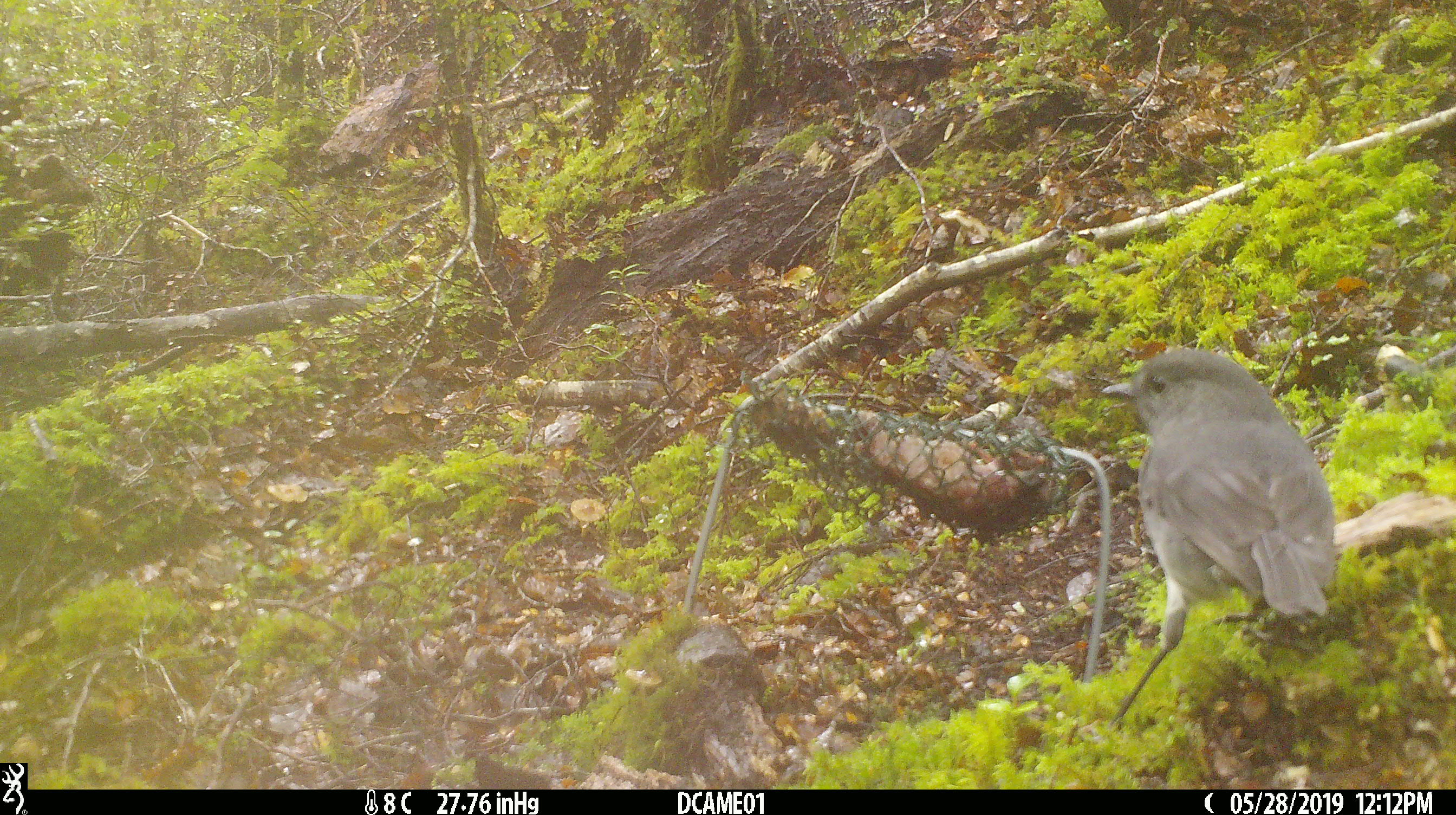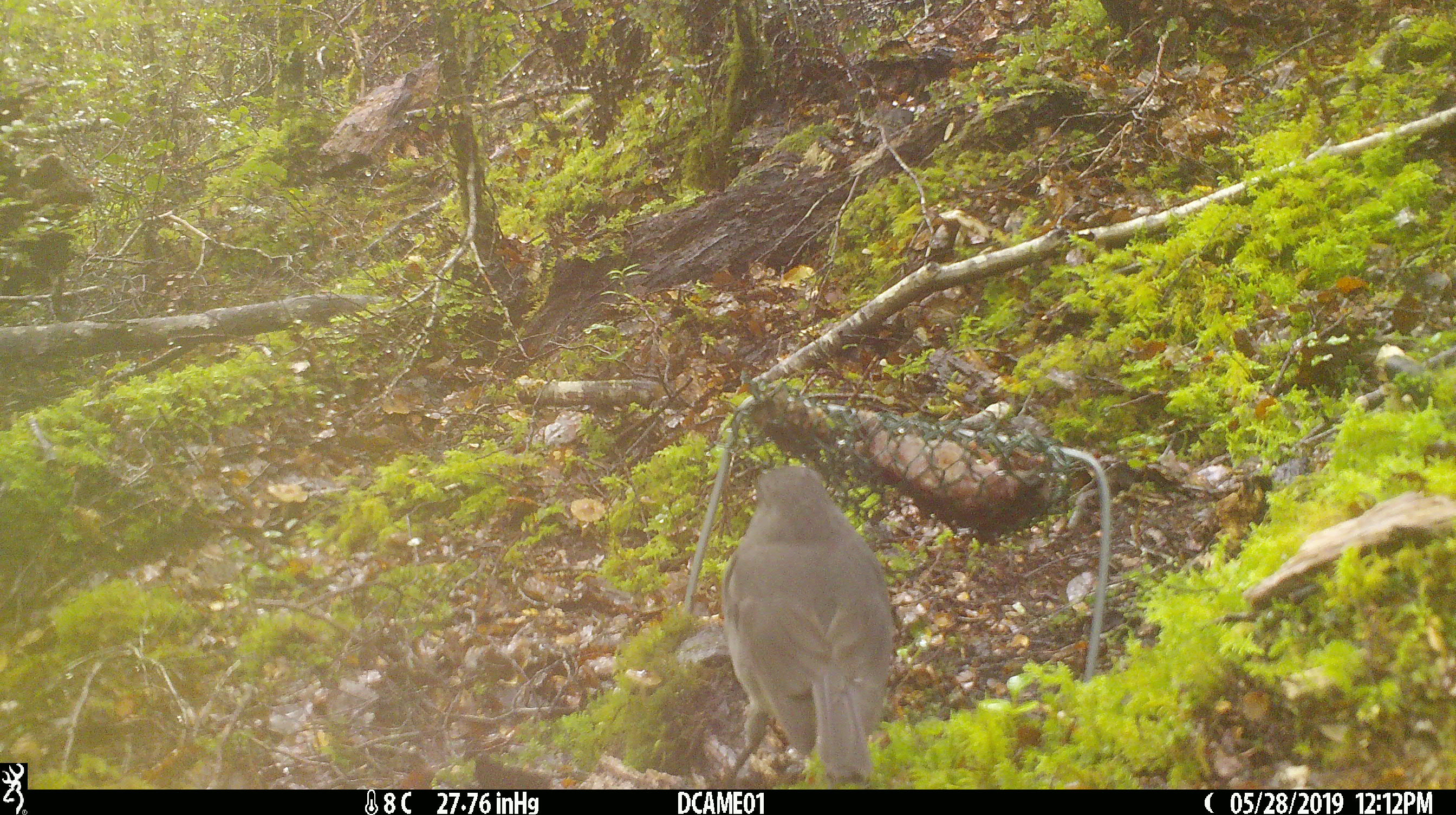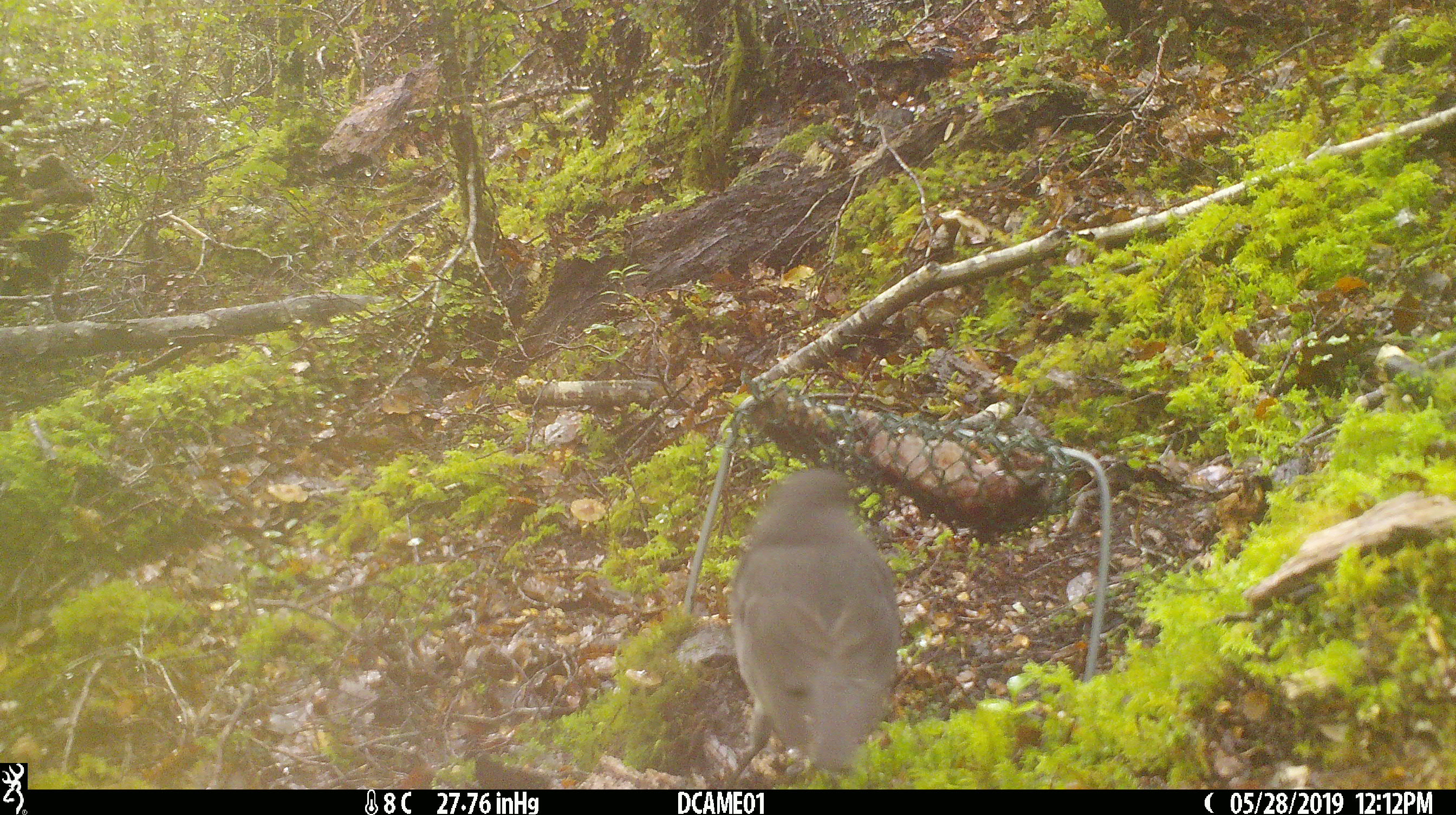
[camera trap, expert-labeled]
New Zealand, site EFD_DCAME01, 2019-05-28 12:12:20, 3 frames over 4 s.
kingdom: Animalia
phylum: Chordata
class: Aves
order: Passeriformes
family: Petroicidae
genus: Petroica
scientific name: Petroica australis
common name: new zealand robin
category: robin